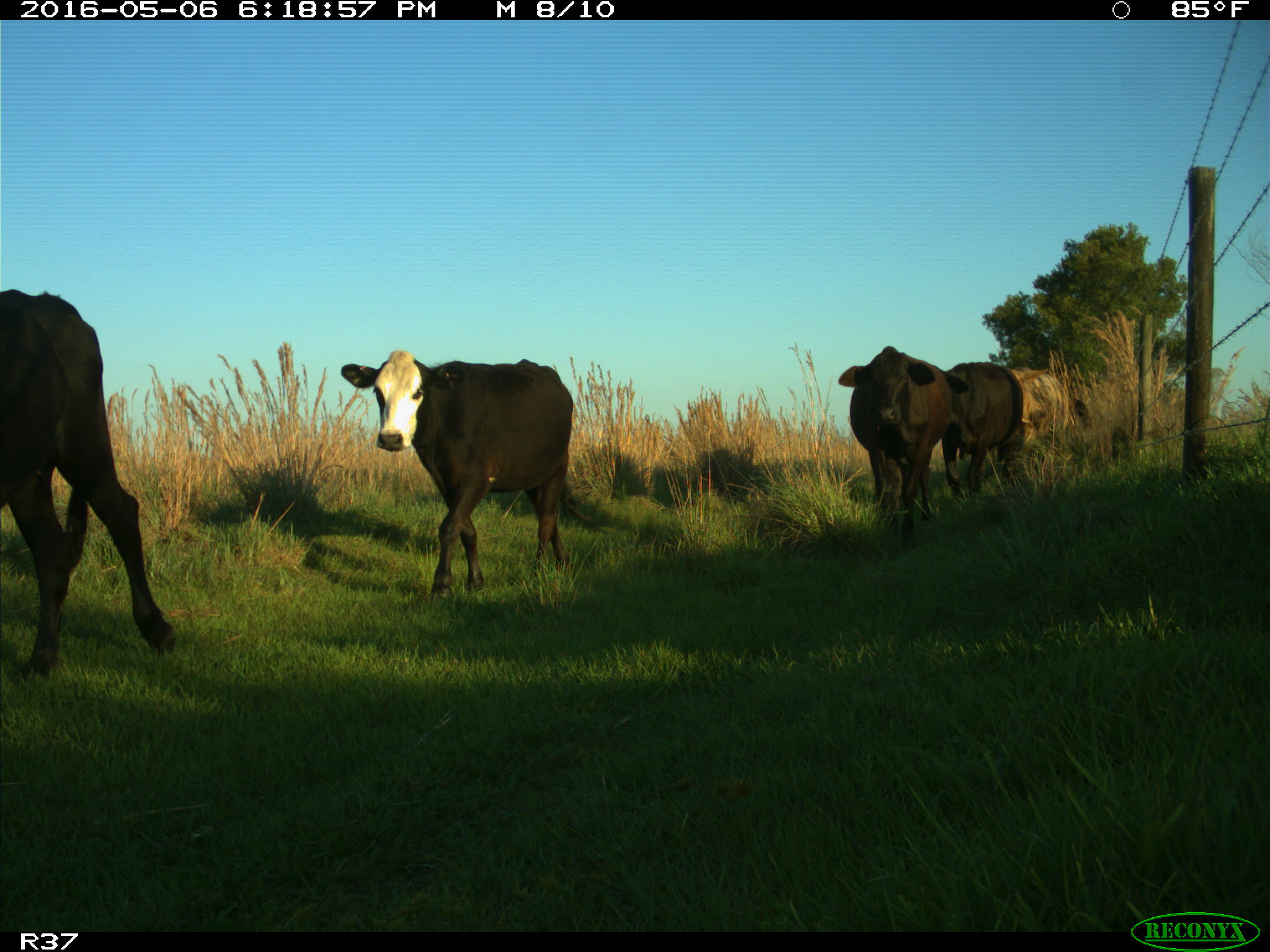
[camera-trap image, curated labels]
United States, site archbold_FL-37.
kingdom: Animalia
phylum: Chordata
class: Mammalia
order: Artiodactyla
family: Bovidae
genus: Bos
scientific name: Bos taurus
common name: domestic cow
Bos taurus (domestic cow).